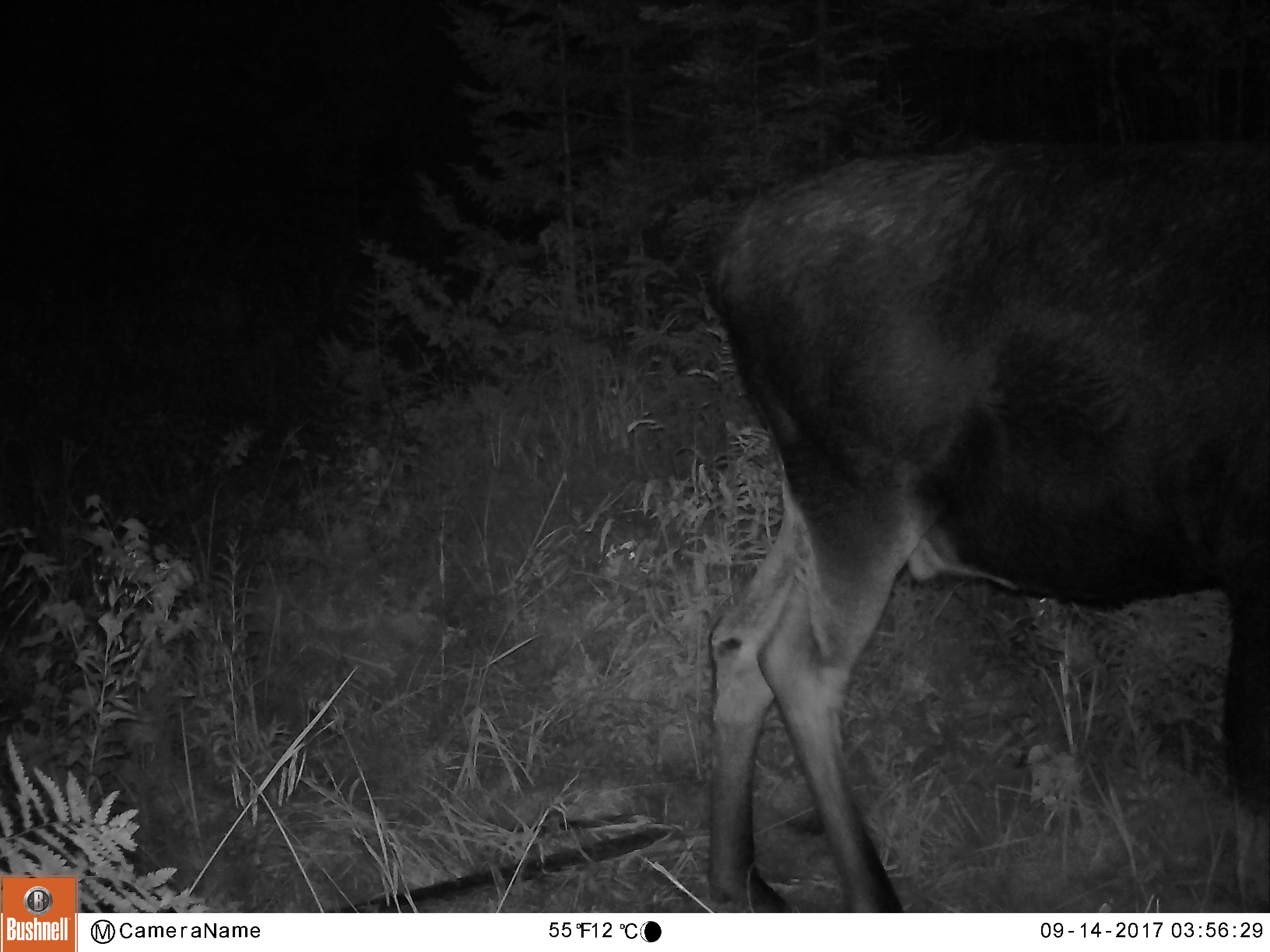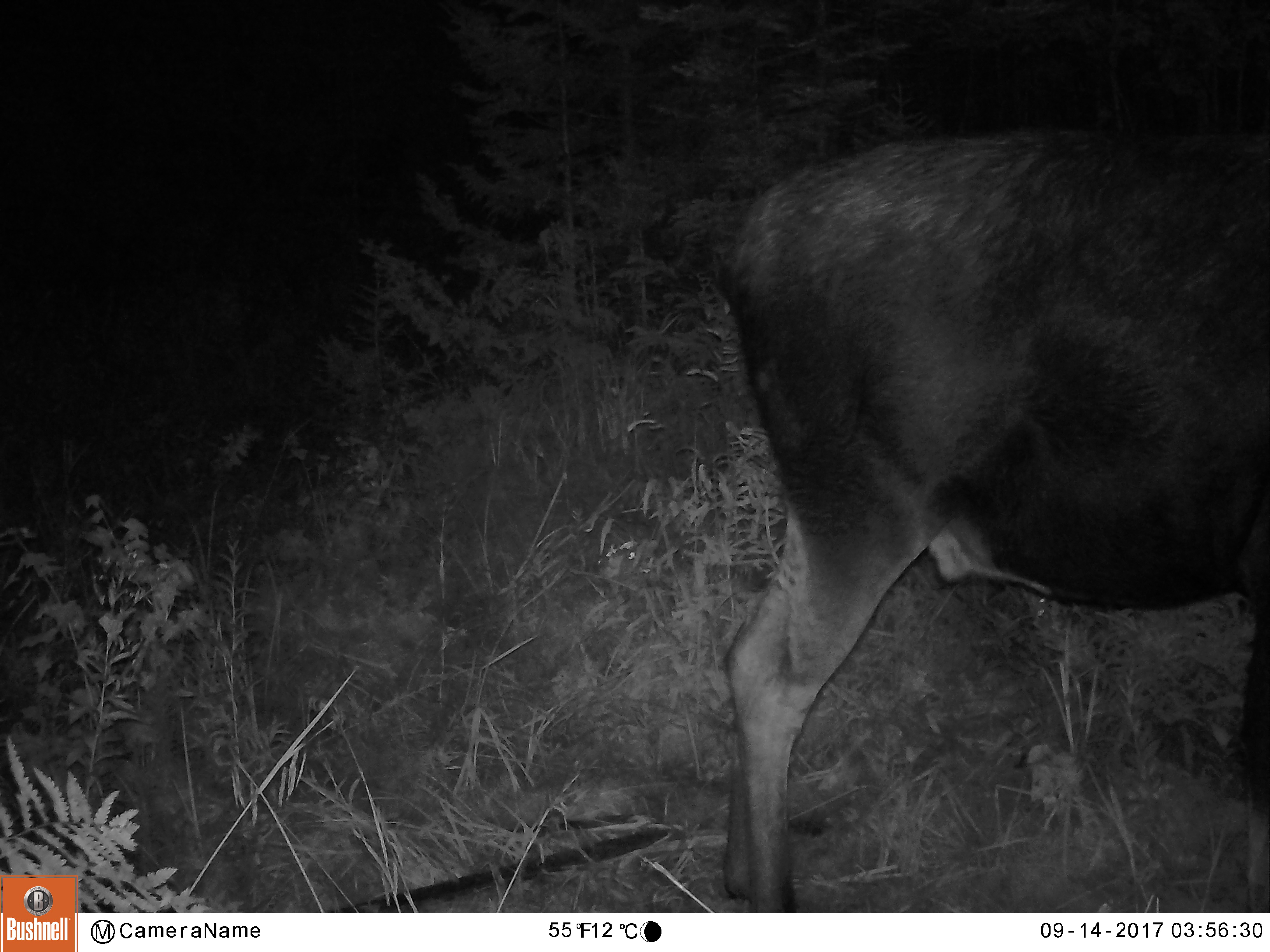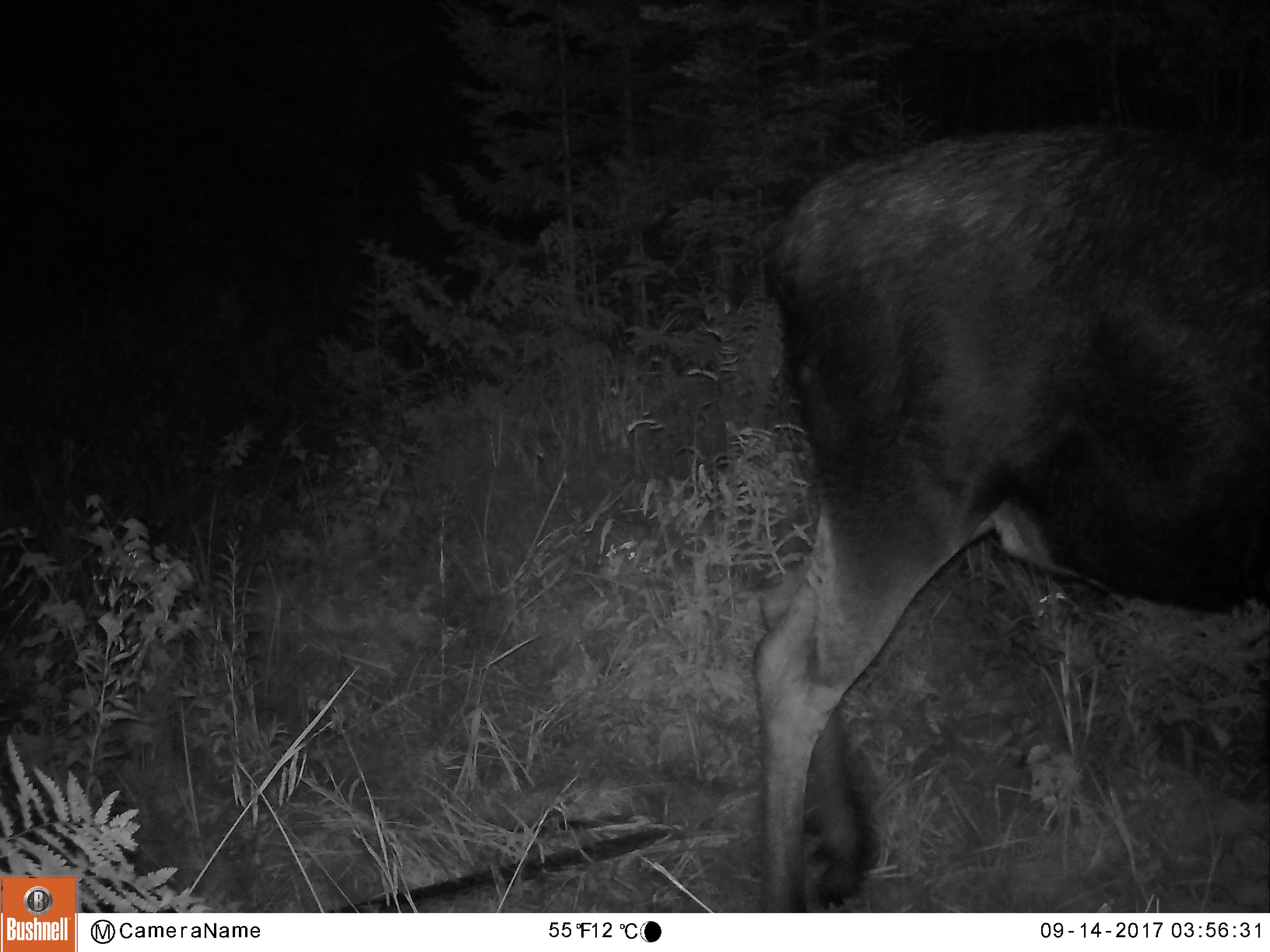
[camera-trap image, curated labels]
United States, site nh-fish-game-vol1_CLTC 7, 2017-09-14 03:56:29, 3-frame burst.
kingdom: Animalia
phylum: Chordata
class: Mammalia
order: Artiodactyla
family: Cervidae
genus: Alces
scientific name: Alces alces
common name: moose